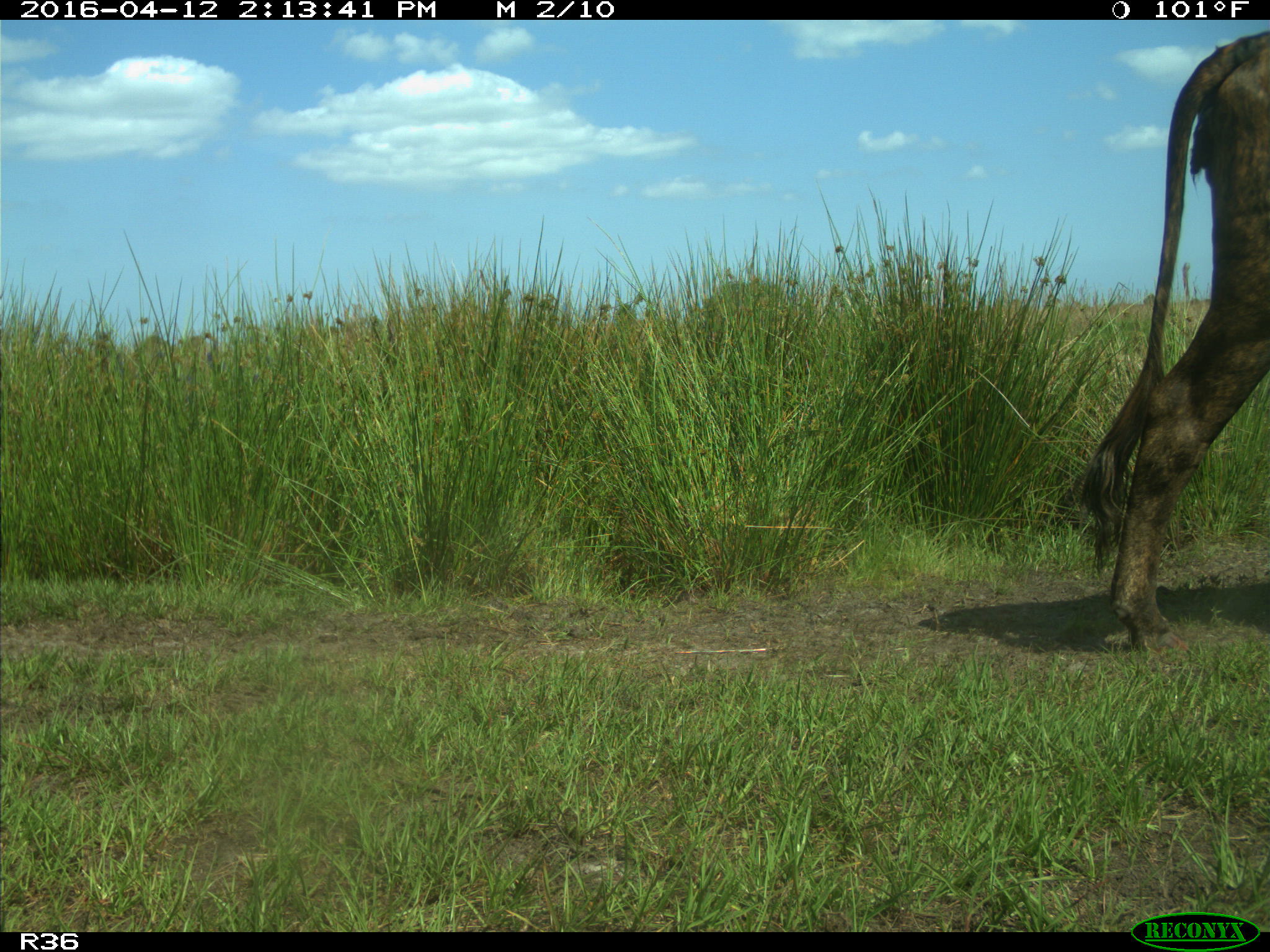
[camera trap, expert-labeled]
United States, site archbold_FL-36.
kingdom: Animalia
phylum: Chordata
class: Mammalia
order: Artiodactyla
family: Bovidae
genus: Bos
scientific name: Bos taurus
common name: domestic cow